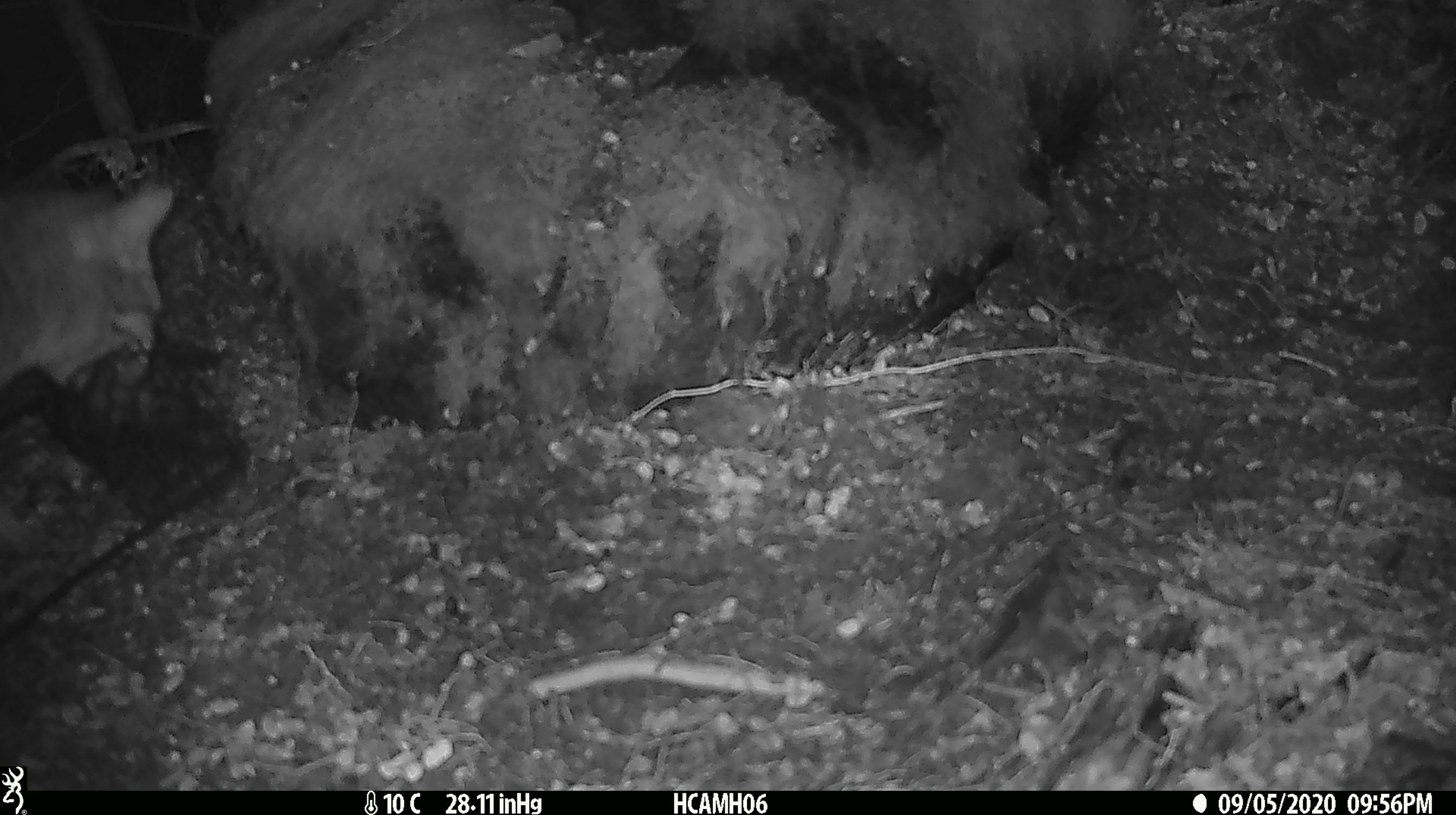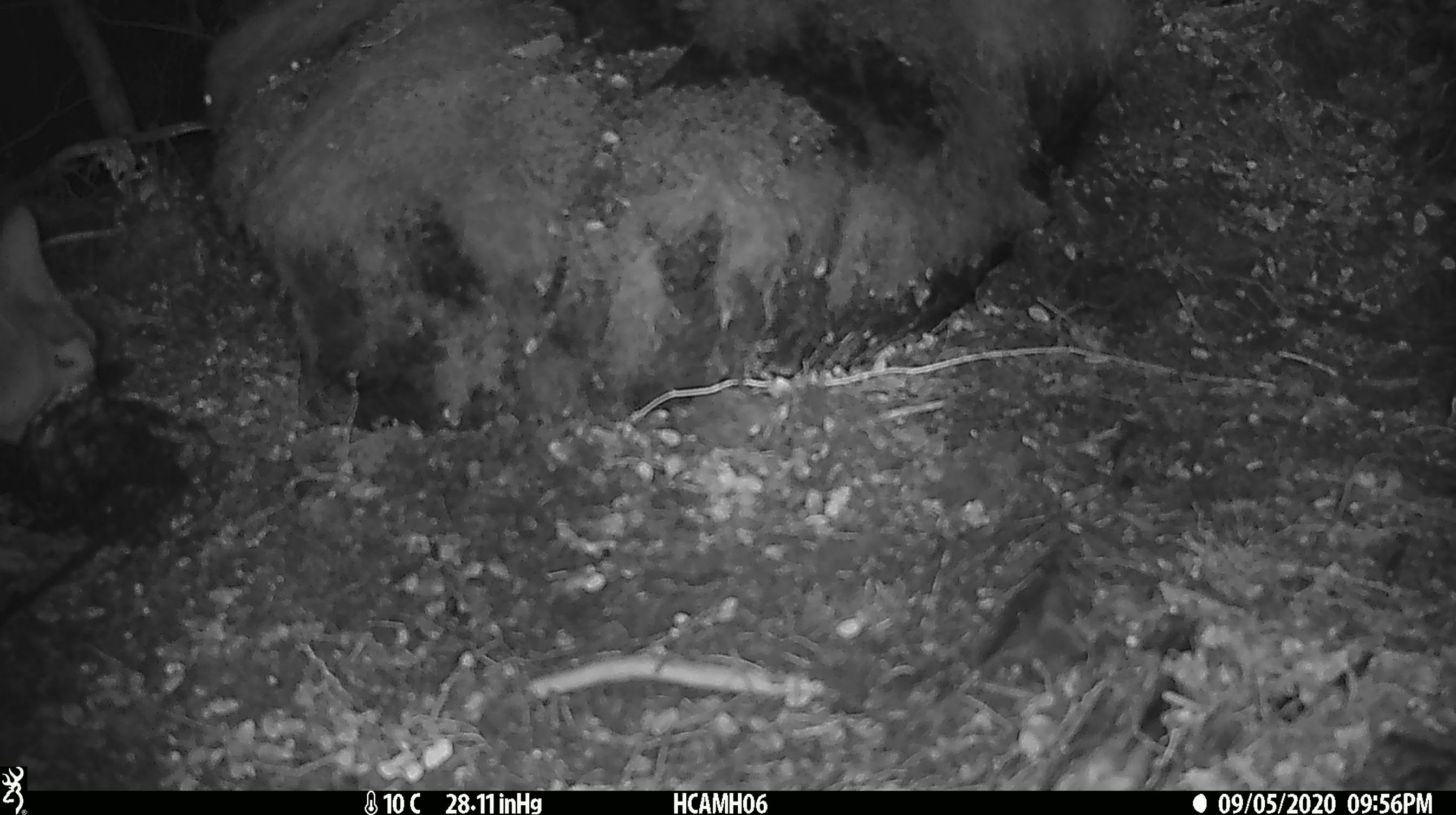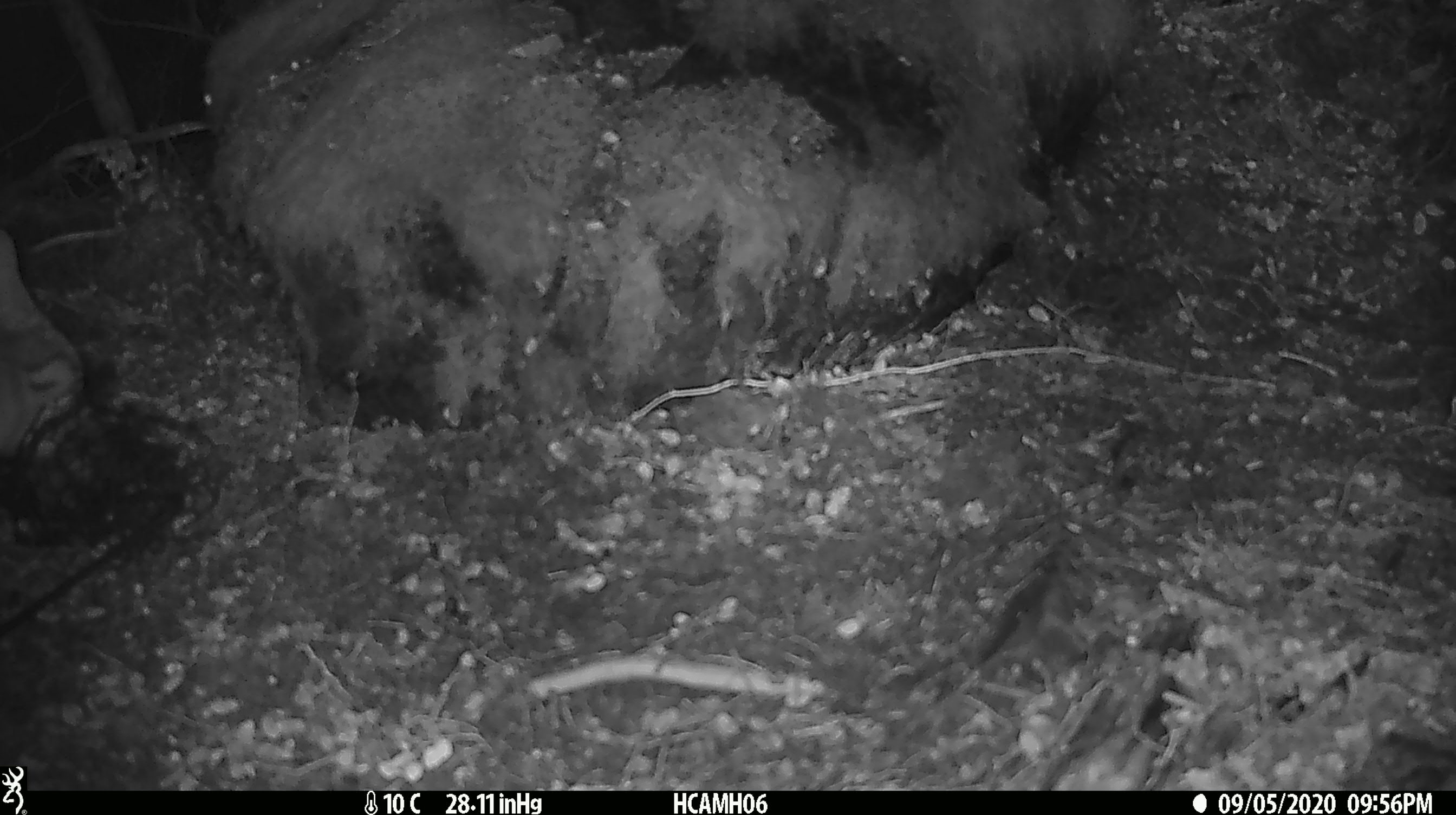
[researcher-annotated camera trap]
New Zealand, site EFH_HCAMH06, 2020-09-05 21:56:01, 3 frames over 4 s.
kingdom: Animalia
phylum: Chordata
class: Mammalia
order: Carnivora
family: Felidae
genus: Felis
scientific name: Felis catus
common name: domestic cat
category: cat